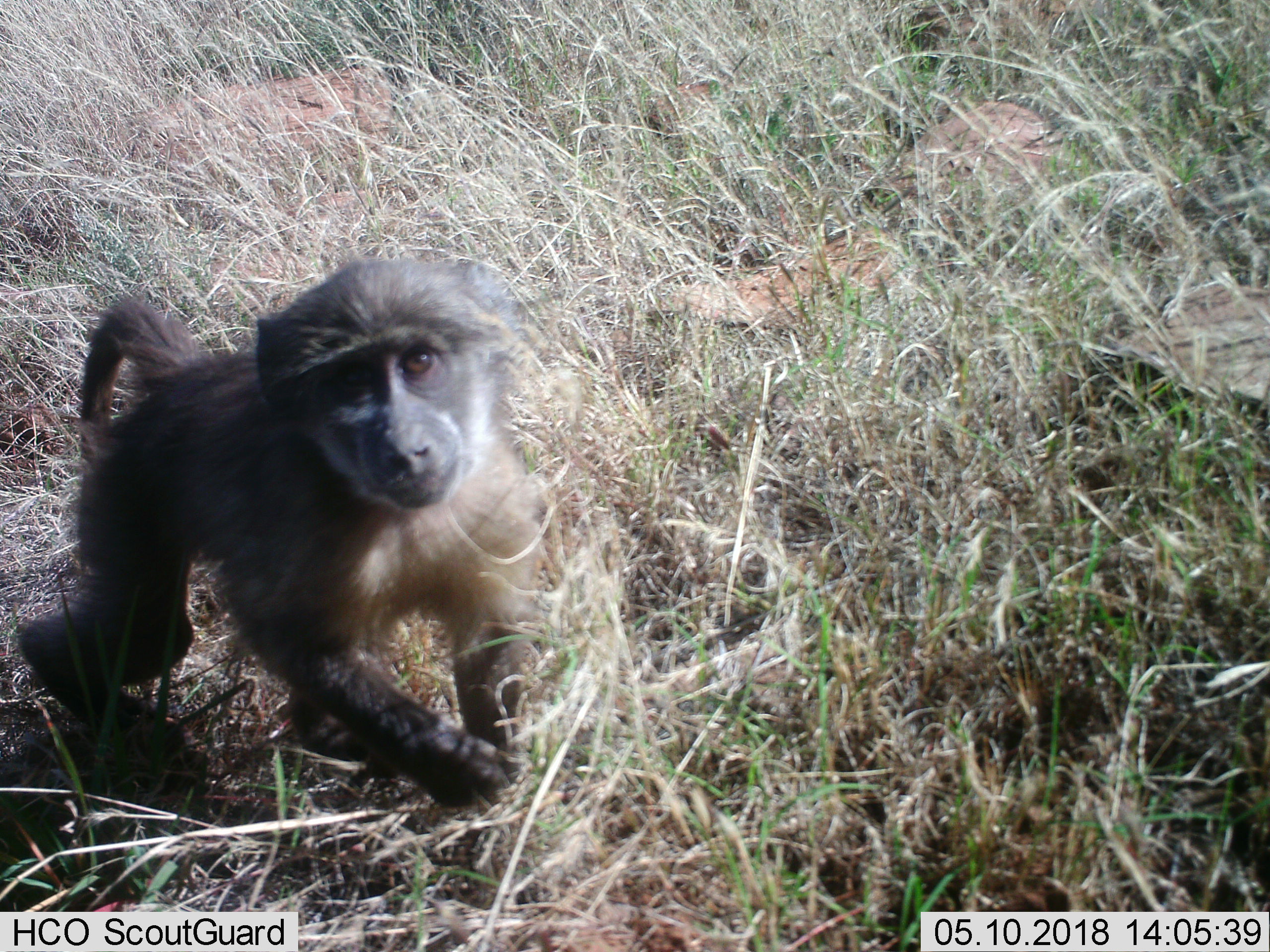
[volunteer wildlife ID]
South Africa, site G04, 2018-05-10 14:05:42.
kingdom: Animalia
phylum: Chordata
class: Mammalia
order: Primates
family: Cercopithecidae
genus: Papio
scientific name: Papio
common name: baboon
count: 1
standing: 55%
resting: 0%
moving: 64%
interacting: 0%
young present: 100%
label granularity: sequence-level